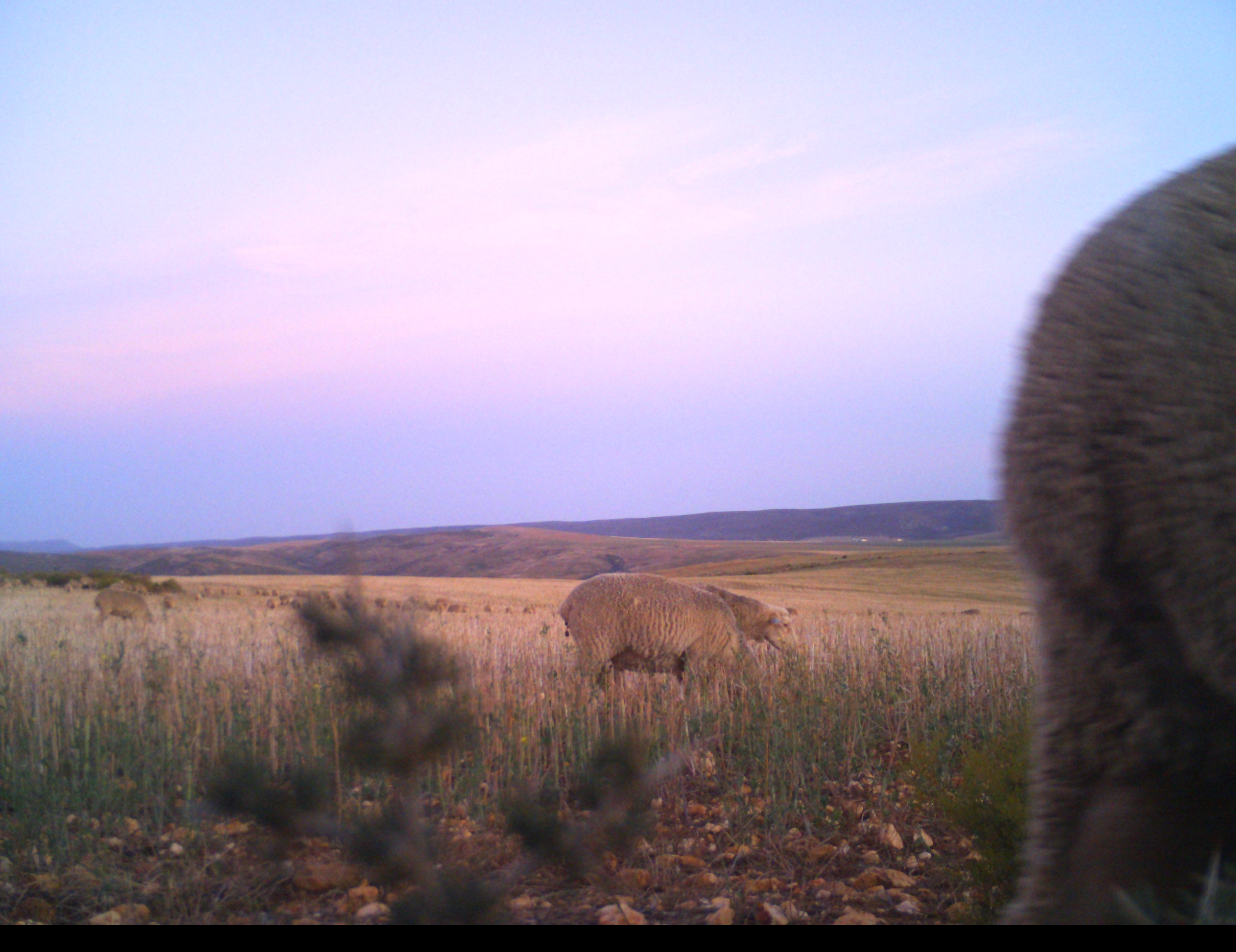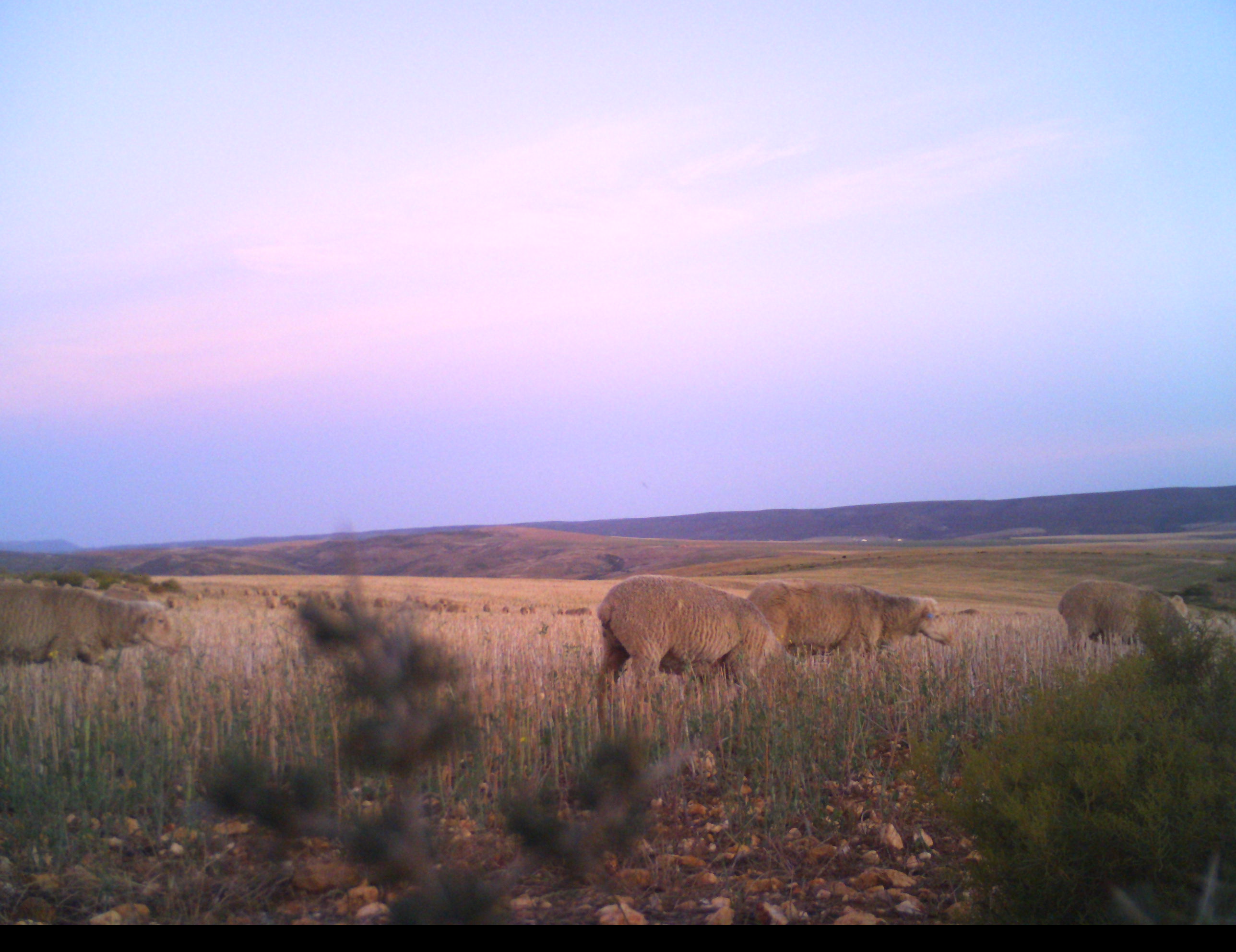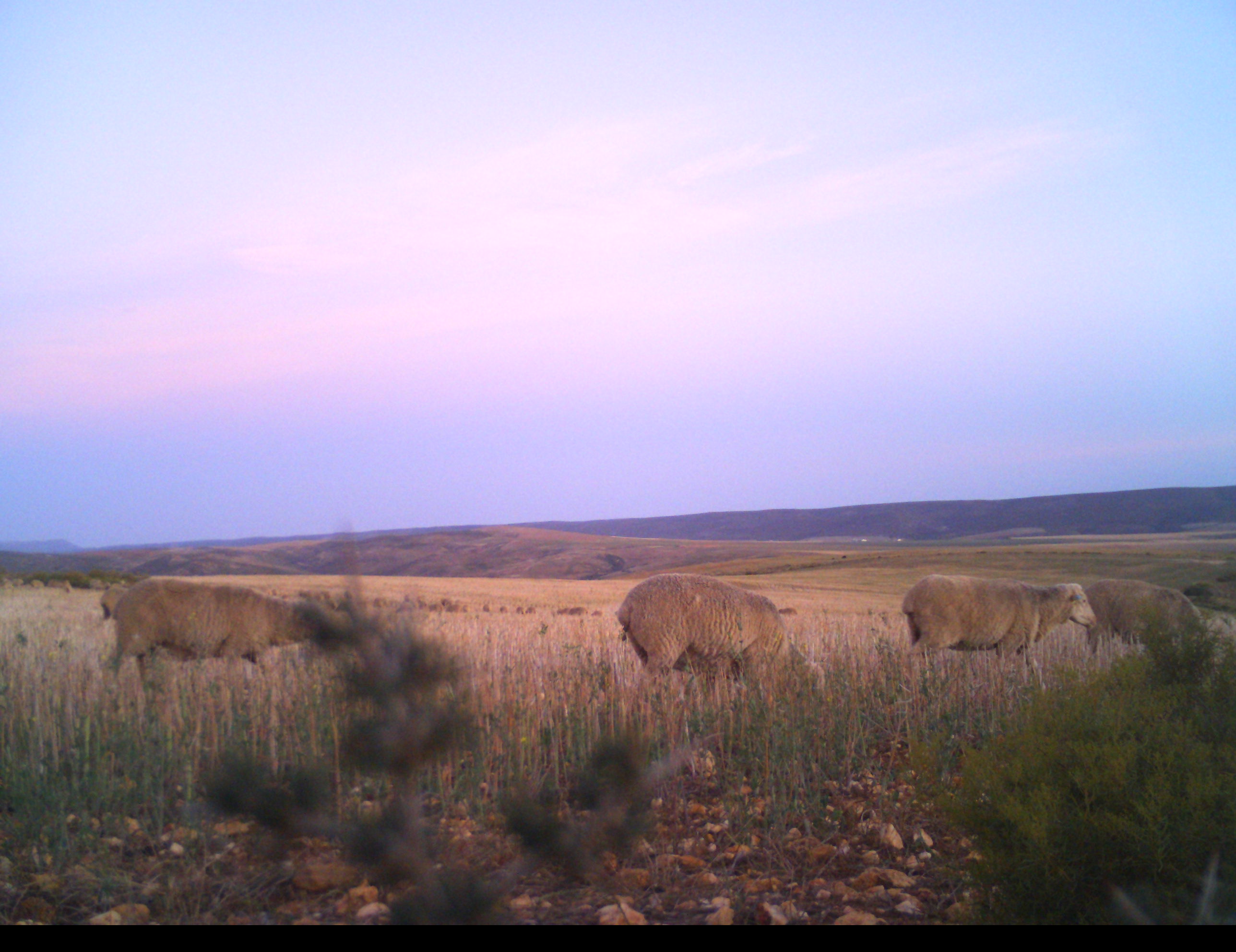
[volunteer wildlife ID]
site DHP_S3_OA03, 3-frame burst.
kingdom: Animalia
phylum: Chordata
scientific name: Vertebrata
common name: domestic animal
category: domesticanimal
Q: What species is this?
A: Domesticanimal (domestic animal) (Vertebrata).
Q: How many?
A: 11-50.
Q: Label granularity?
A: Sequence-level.